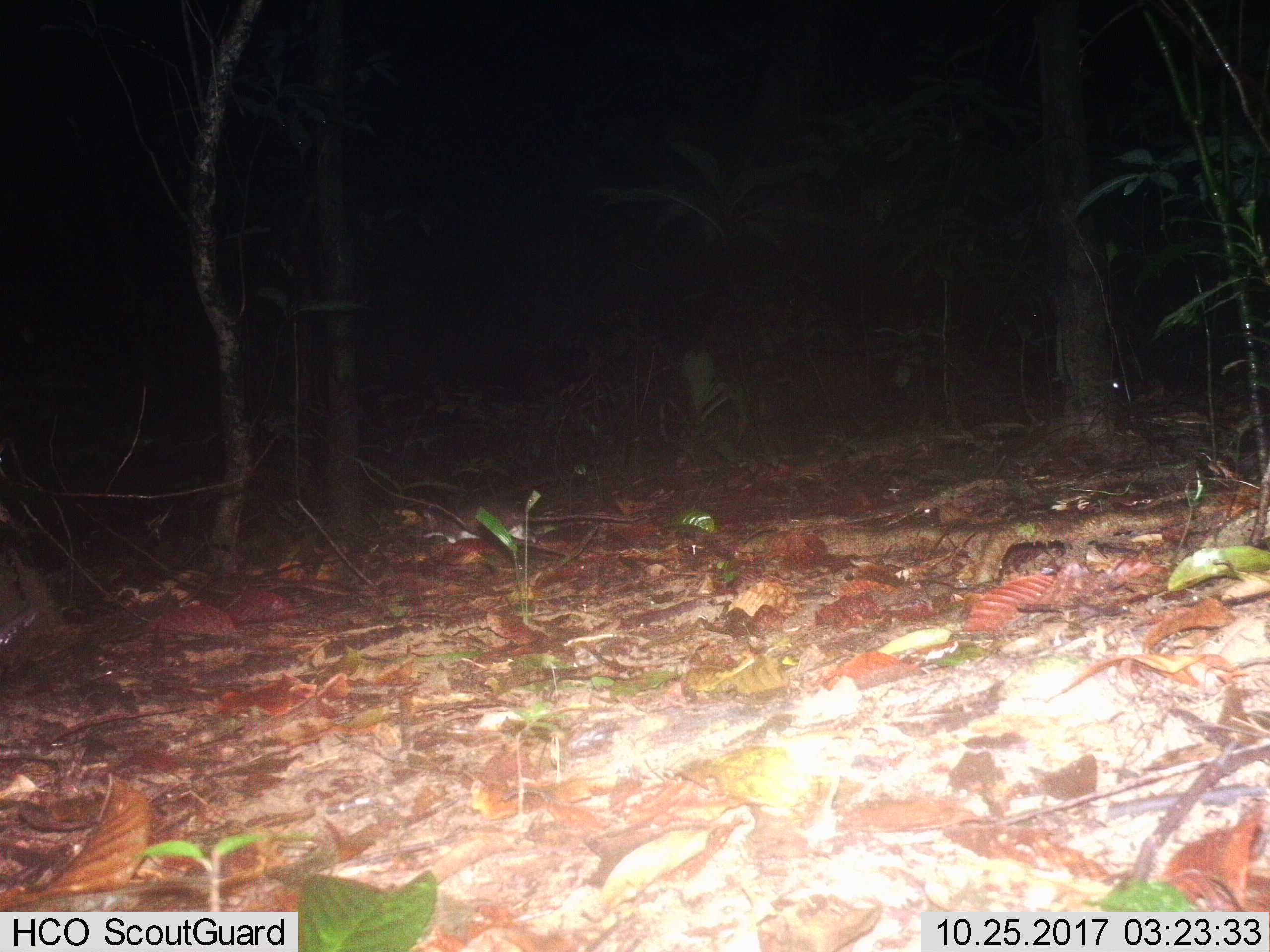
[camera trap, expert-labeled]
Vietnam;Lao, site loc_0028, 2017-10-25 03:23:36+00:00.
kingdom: Animalia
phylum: Chordata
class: Mammalia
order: Rodentia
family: Muridae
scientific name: Muridae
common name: old-world mice and rats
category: unidentified murid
Unidentified murid (old-world mice and rats) (Muridae). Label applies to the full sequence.